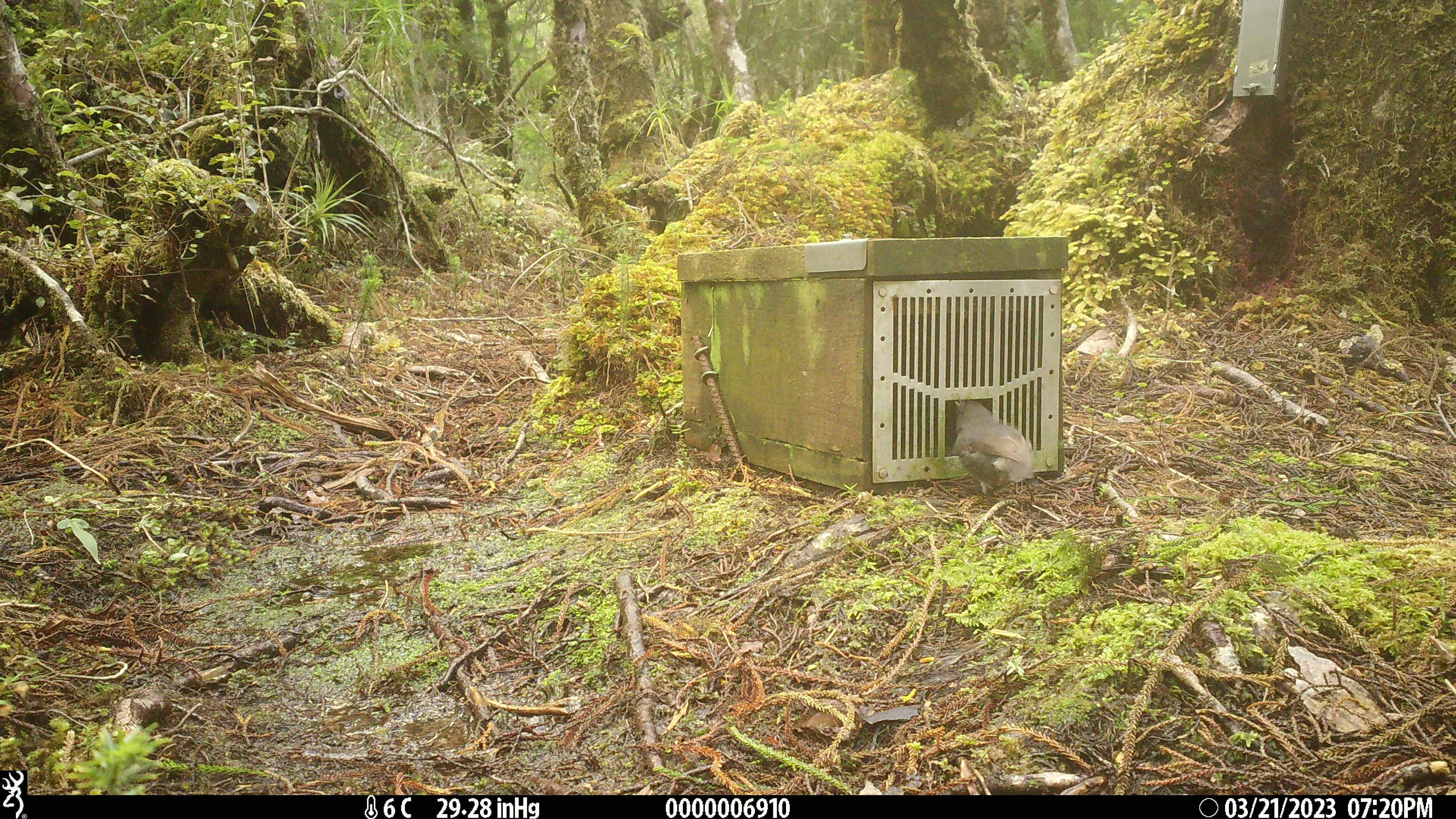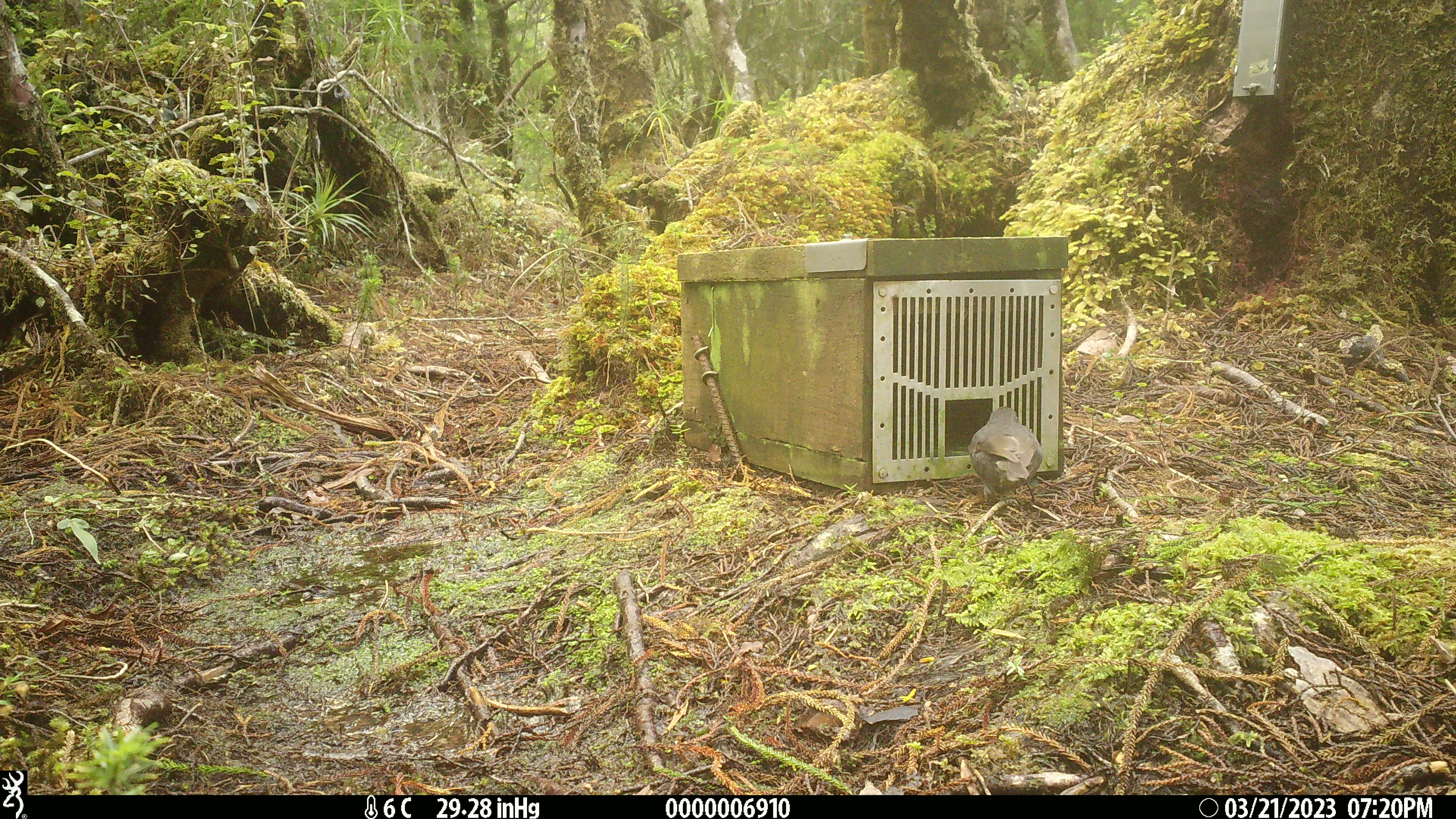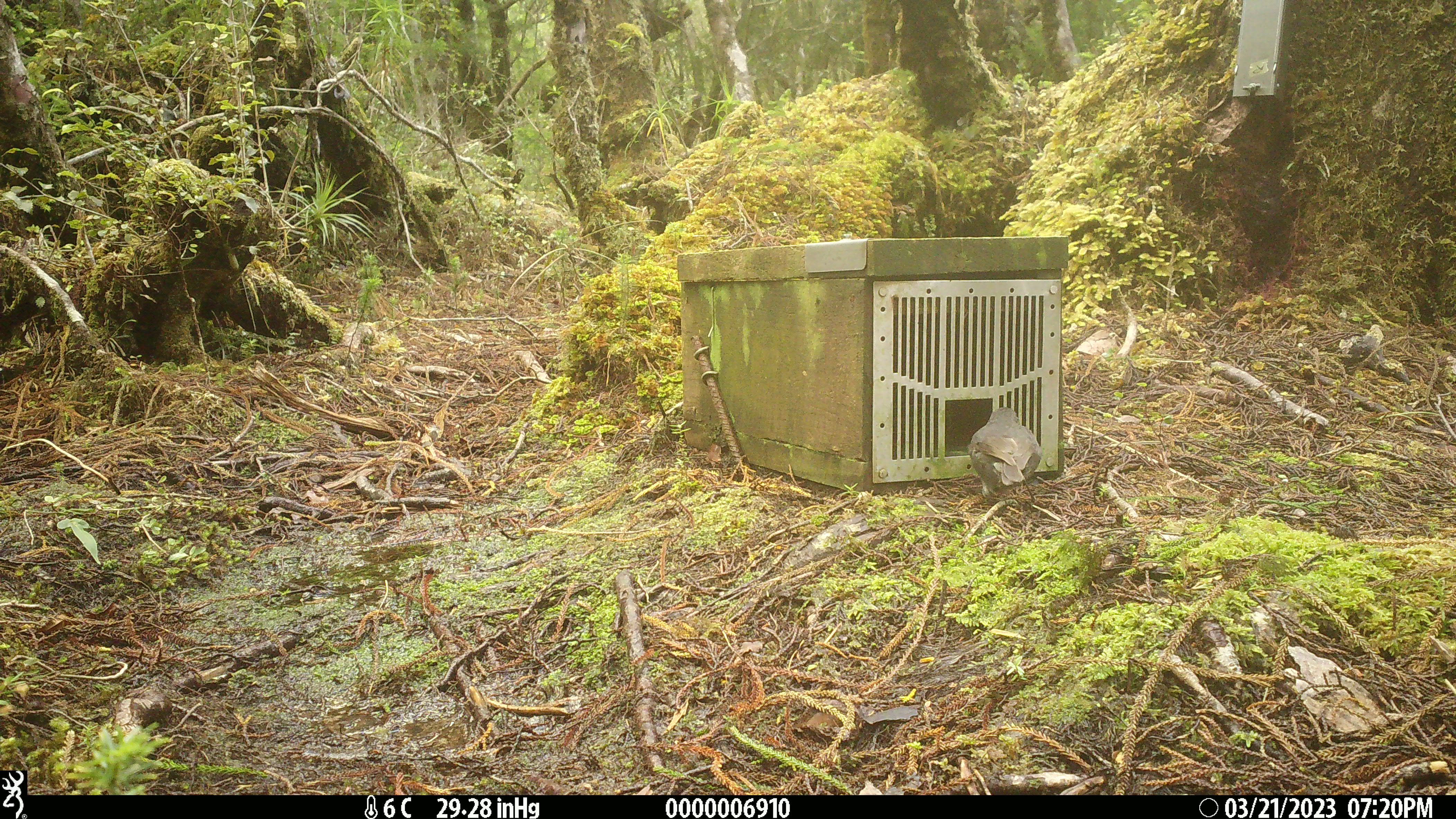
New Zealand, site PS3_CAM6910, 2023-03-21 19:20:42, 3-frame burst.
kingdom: Animalia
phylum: Chordata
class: Aves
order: Passeriformes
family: Petroicidae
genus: Petroica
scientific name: Petroica australis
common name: new zealand robin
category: robin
Robin (new zealand robin) (Petroica australis).